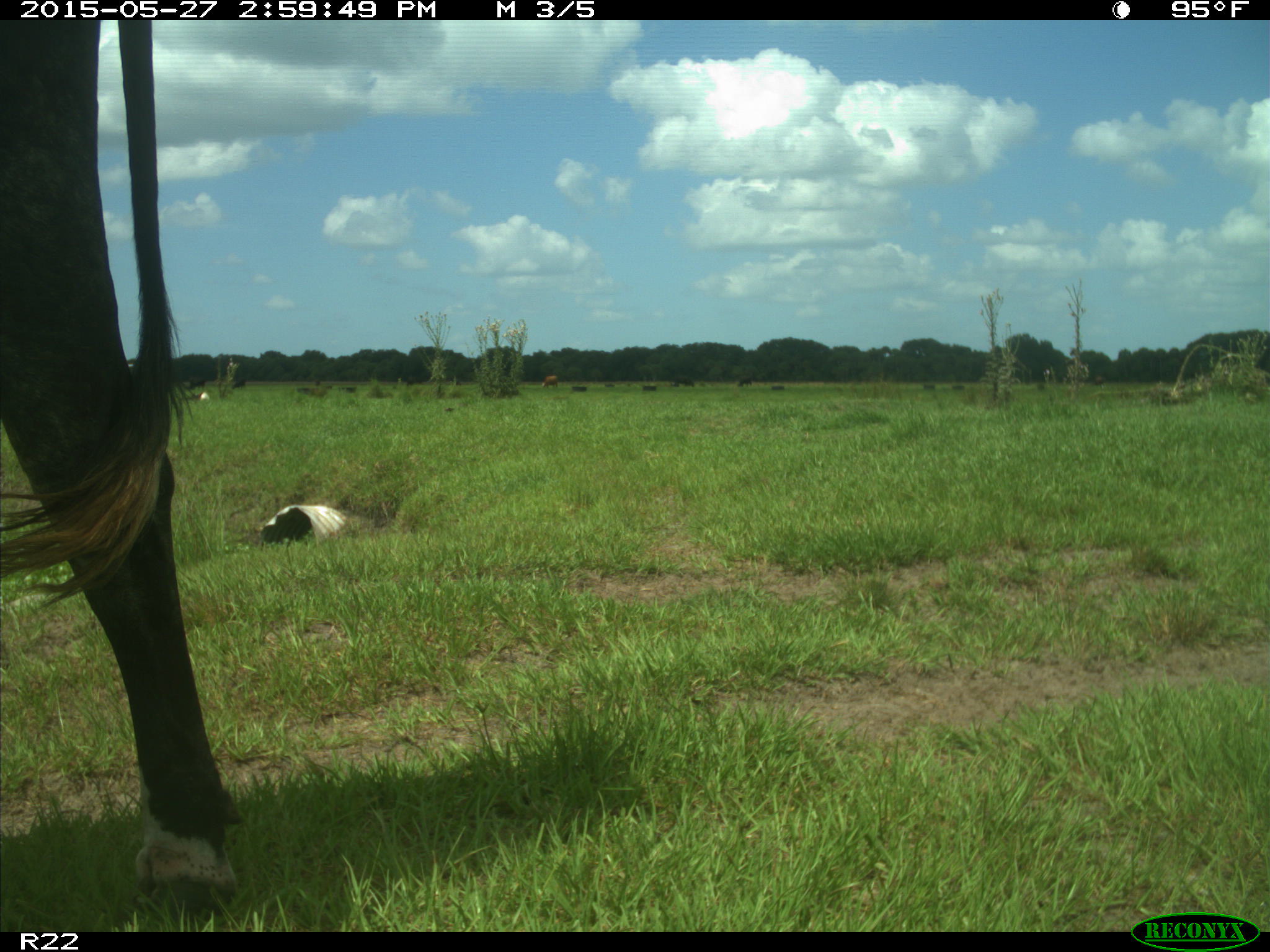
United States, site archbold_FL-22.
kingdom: Animalia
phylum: Chordata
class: Mammalia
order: Artiodactyla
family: Bovidae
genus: Bos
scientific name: Bos taurus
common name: domestic cow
Bos taurus (domestic cow).